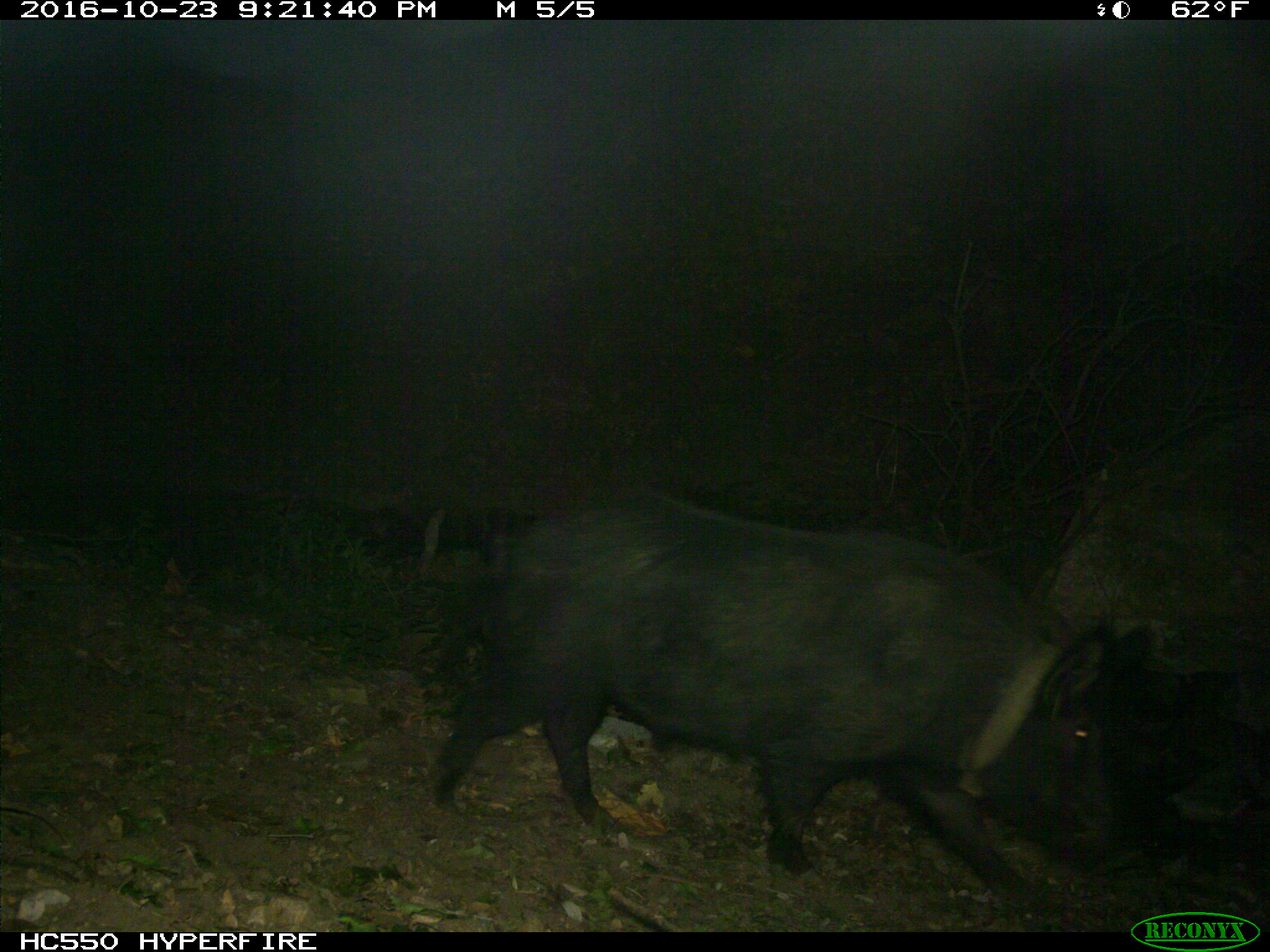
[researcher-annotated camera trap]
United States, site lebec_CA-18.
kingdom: Animalia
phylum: Chordata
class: Mammalia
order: Artiodactyla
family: Suidae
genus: Sus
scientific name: Sus scrofa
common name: wild boar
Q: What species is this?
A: Sus scrofa (wild boar).